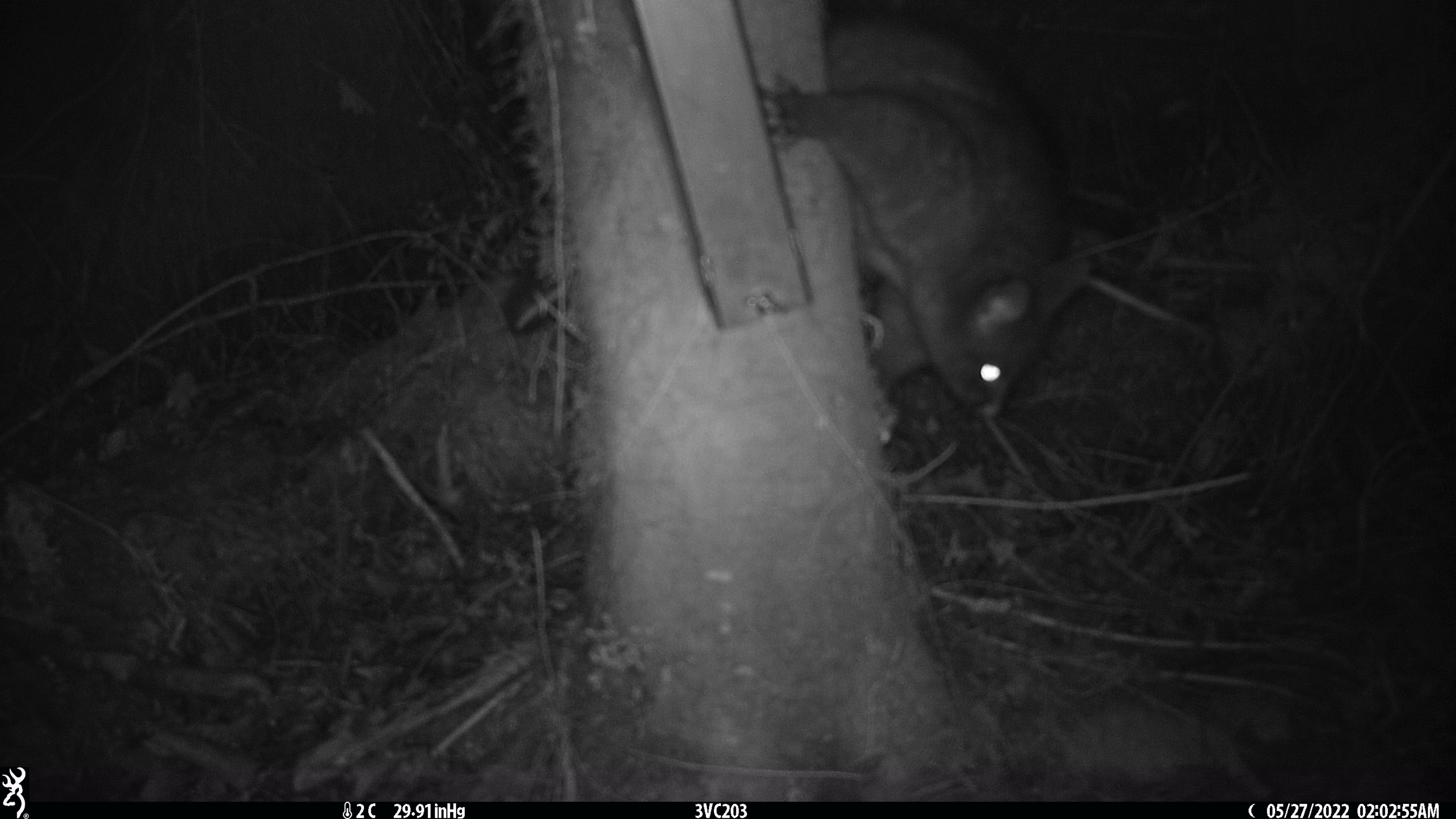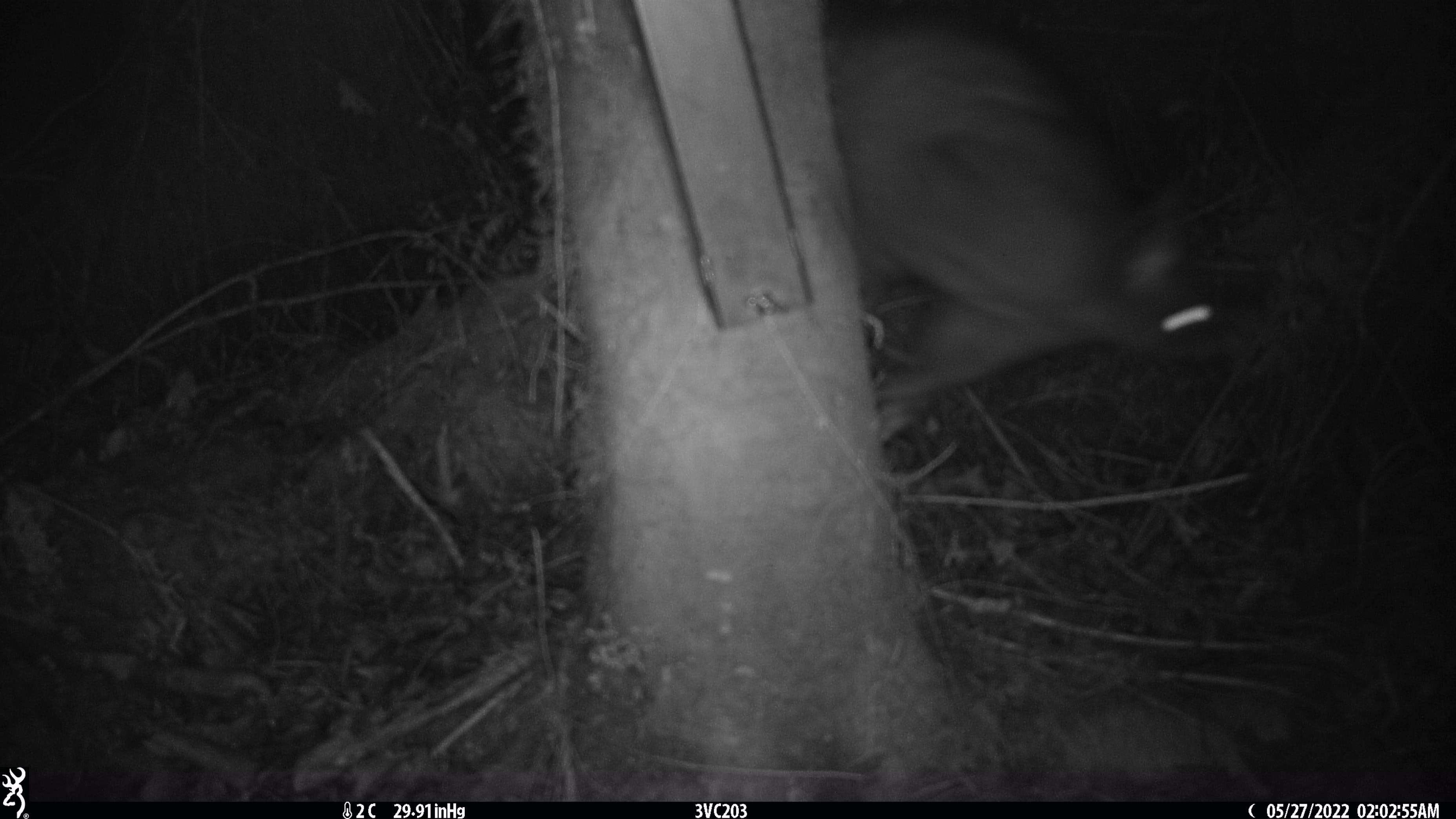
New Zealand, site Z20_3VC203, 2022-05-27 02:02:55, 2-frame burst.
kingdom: Animalia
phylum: Chordata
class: Mammalia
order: Diprotodontia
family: Phalangeridae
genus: Trichosurus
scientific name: Trichosurus vulpecula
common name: common brushtail possum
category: possum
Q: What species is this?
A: Possum (common brushtail possum) (Trichosurus vulpecula).